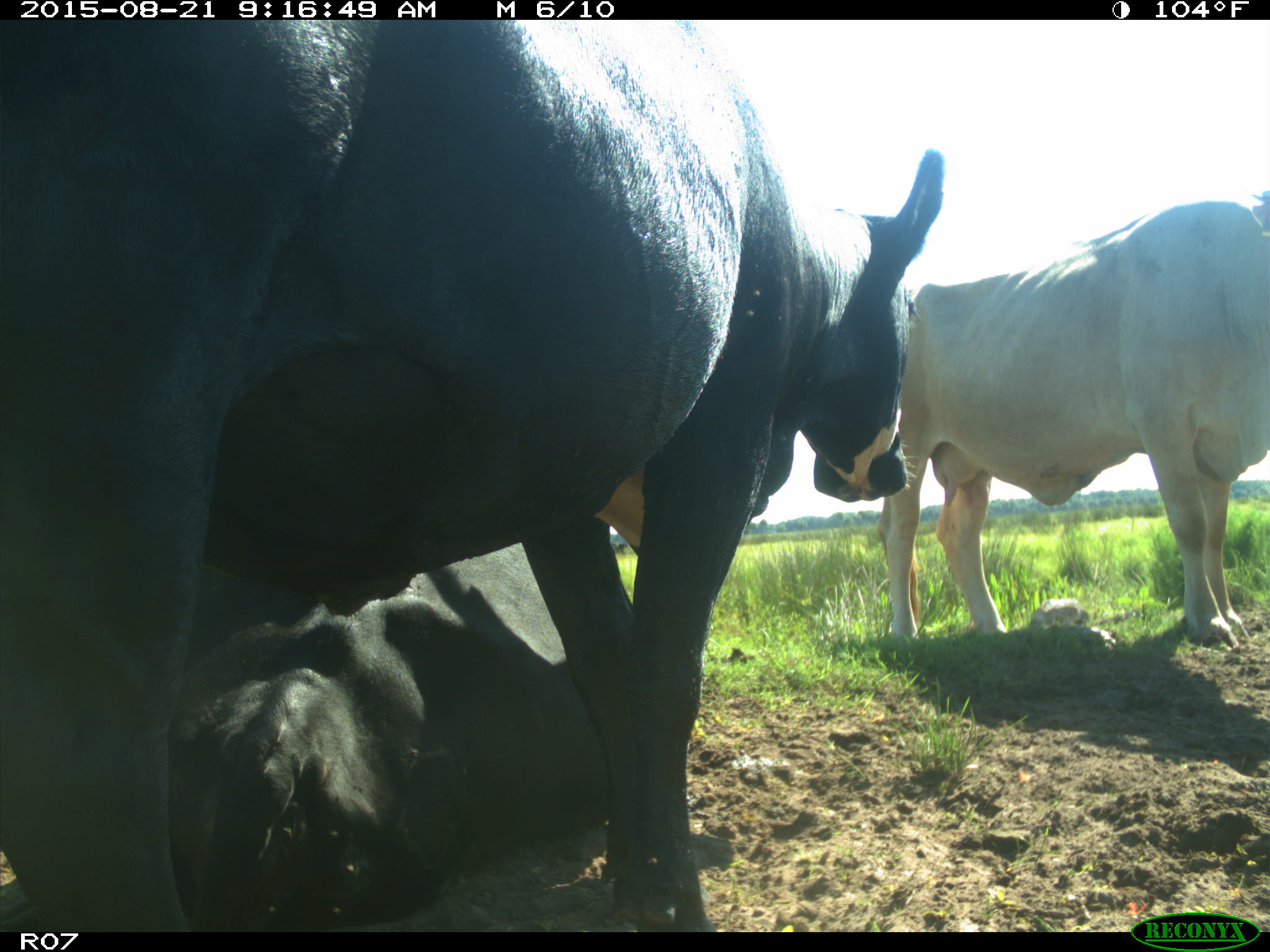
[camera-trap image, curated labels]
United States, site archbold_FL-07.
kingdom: Animalia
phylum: Chordata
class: Mammalia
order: Artiodactyla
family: Bovidae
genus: Bos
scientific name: Bos taurus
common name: domestic cow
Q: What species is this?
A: Bos taurus (domestic cow).